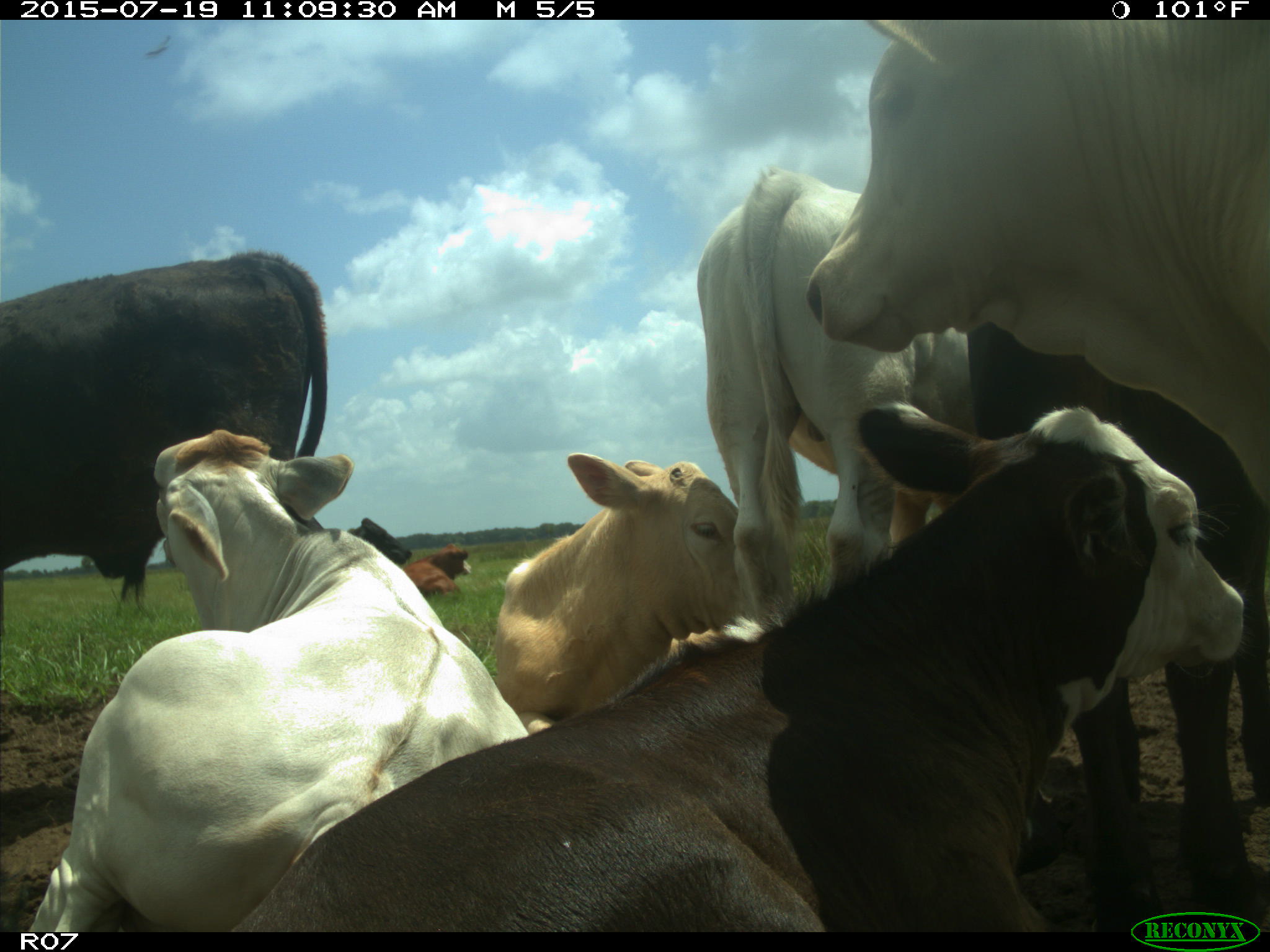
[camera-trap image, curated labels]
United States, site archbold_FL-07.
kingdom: Animalia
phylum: Chordata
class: Mammalia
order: Artiodactyla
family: Bovidae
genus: Bos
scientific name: Bos taurus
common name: domestic cow